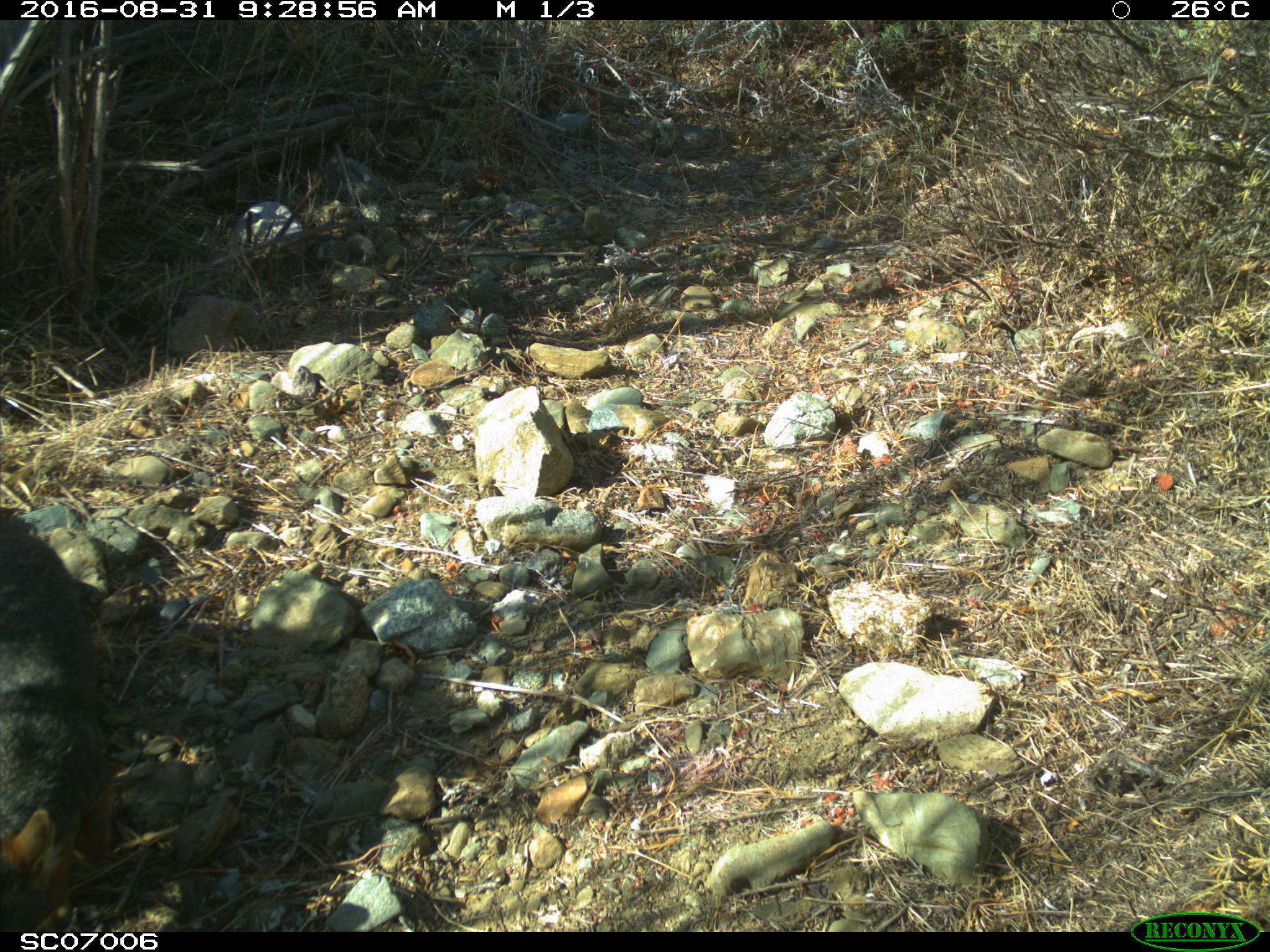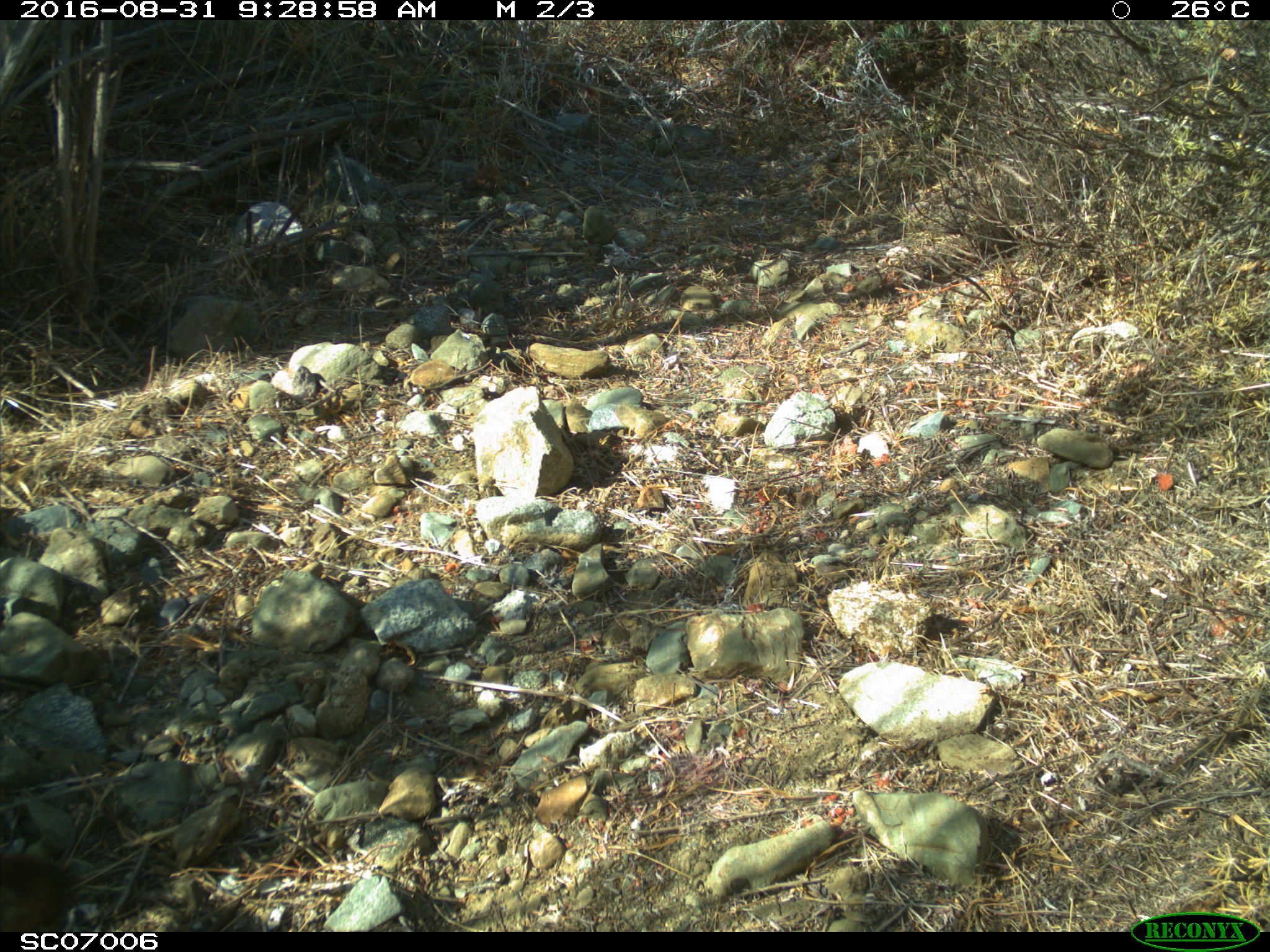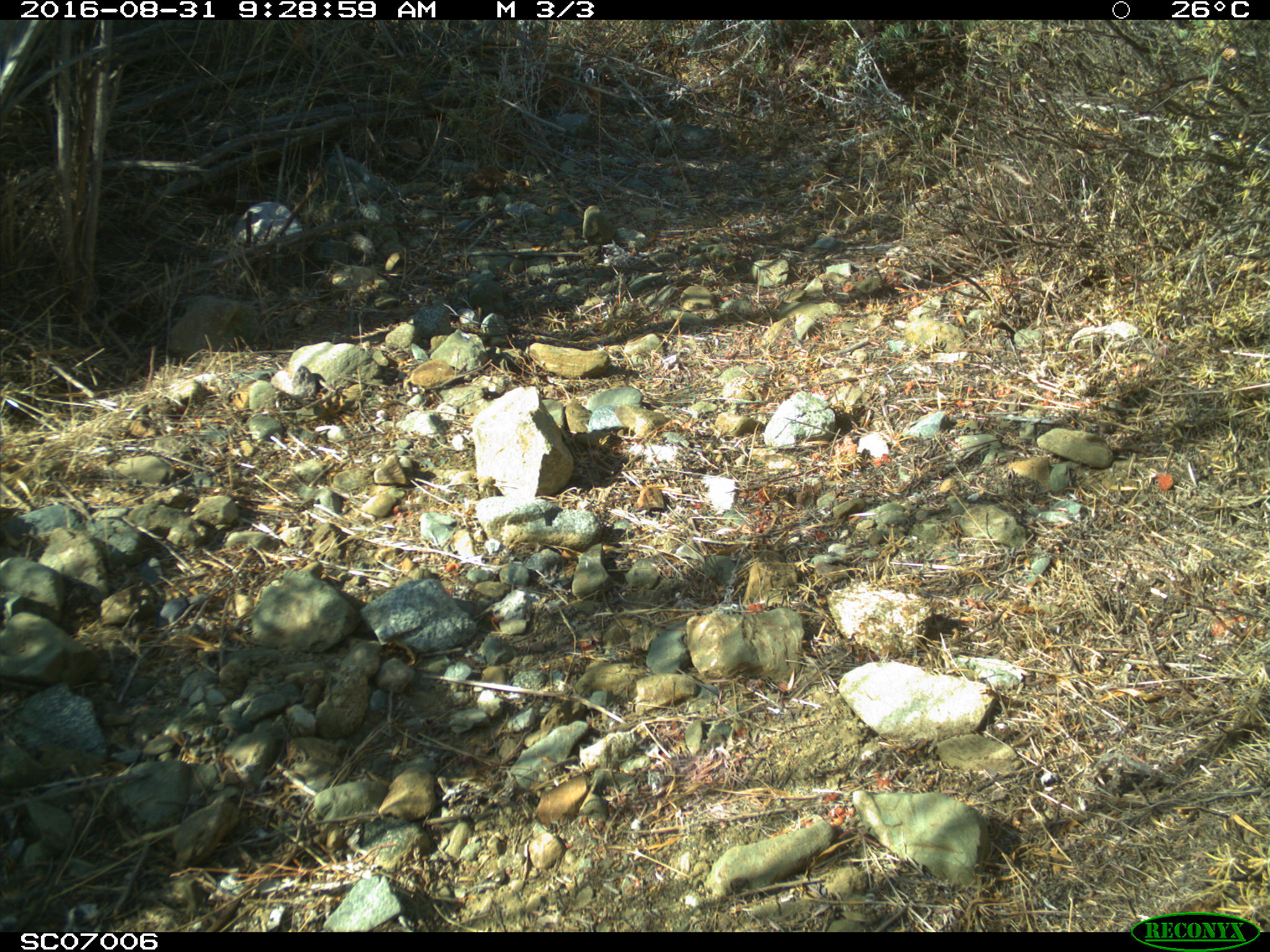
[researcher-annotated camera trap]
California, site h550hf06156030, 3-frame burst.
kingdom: Animalia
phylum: Chordata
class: Mammalia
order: Carnivora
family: Canidae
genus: Urocyon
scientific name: Urocyon littoralis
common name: island fox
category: fox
Fox (island fox) (Urocyon littoralis).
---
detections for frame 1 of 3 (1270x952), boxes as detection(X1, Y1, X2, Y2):
fox: detection(0, 534, 113, 932)